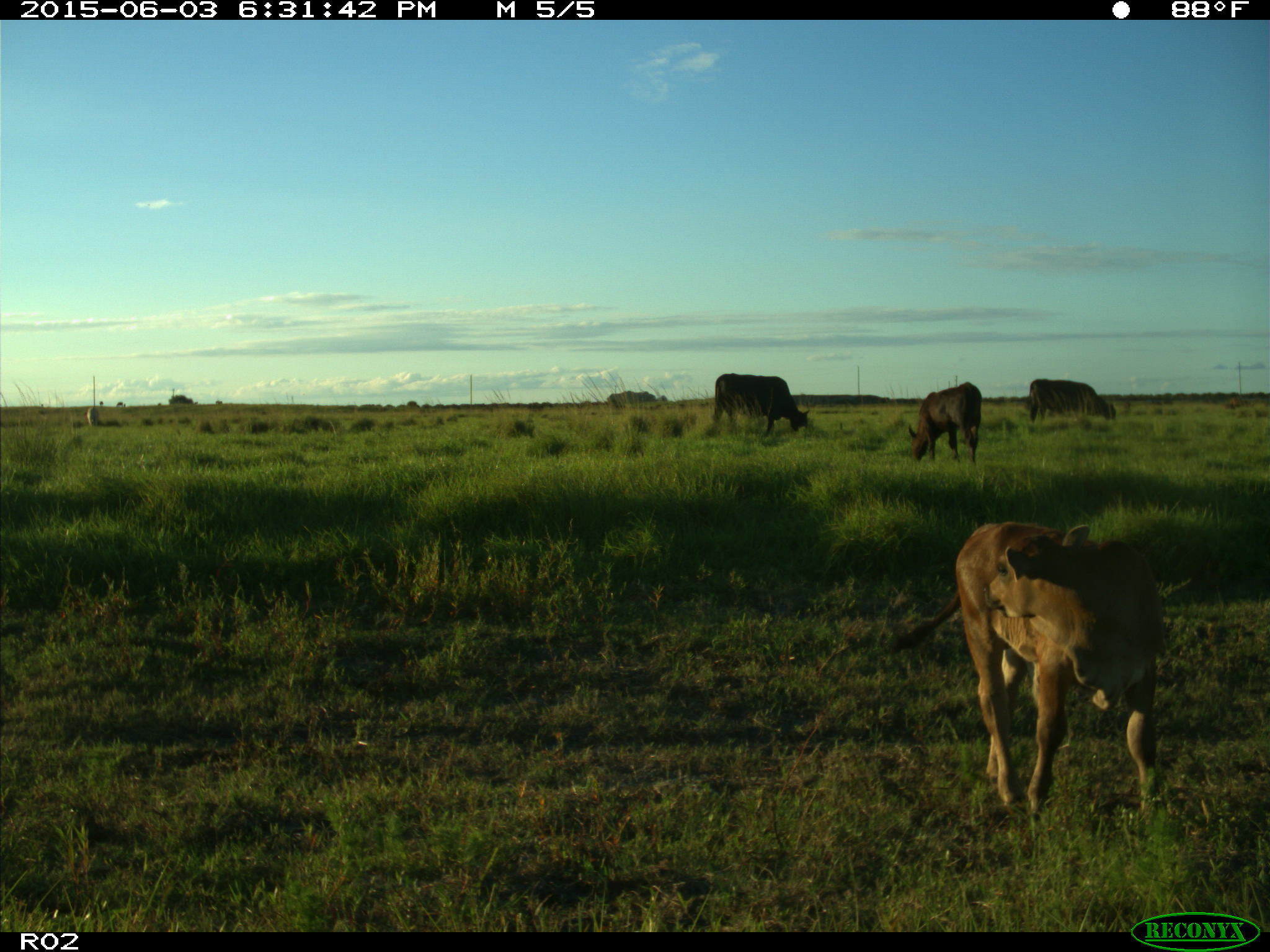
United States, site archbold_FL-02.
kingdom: Animalia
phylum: Chordata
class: Mammalia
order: Artiodactyla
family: Bovidae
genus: Bos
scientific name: Bos taurus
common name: domestic cow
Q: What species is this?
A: Bos taurus (domestic cow).